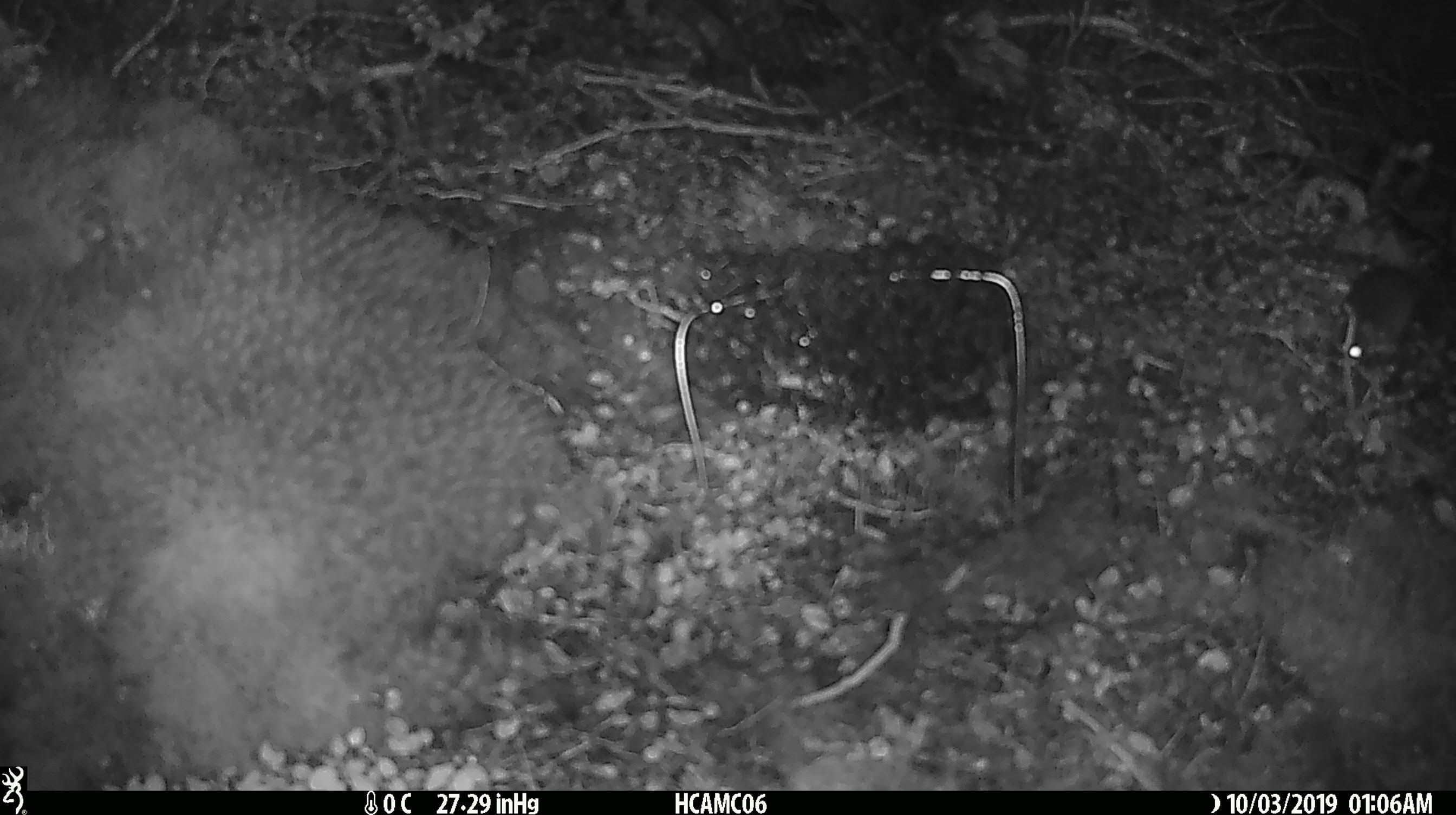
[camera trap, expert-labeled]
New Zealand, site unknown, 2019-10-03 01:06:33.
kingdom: Animalia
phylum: Chordata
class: Mammalia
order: Rodentia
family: Muridae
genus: Mus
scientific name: Mus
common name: mouse